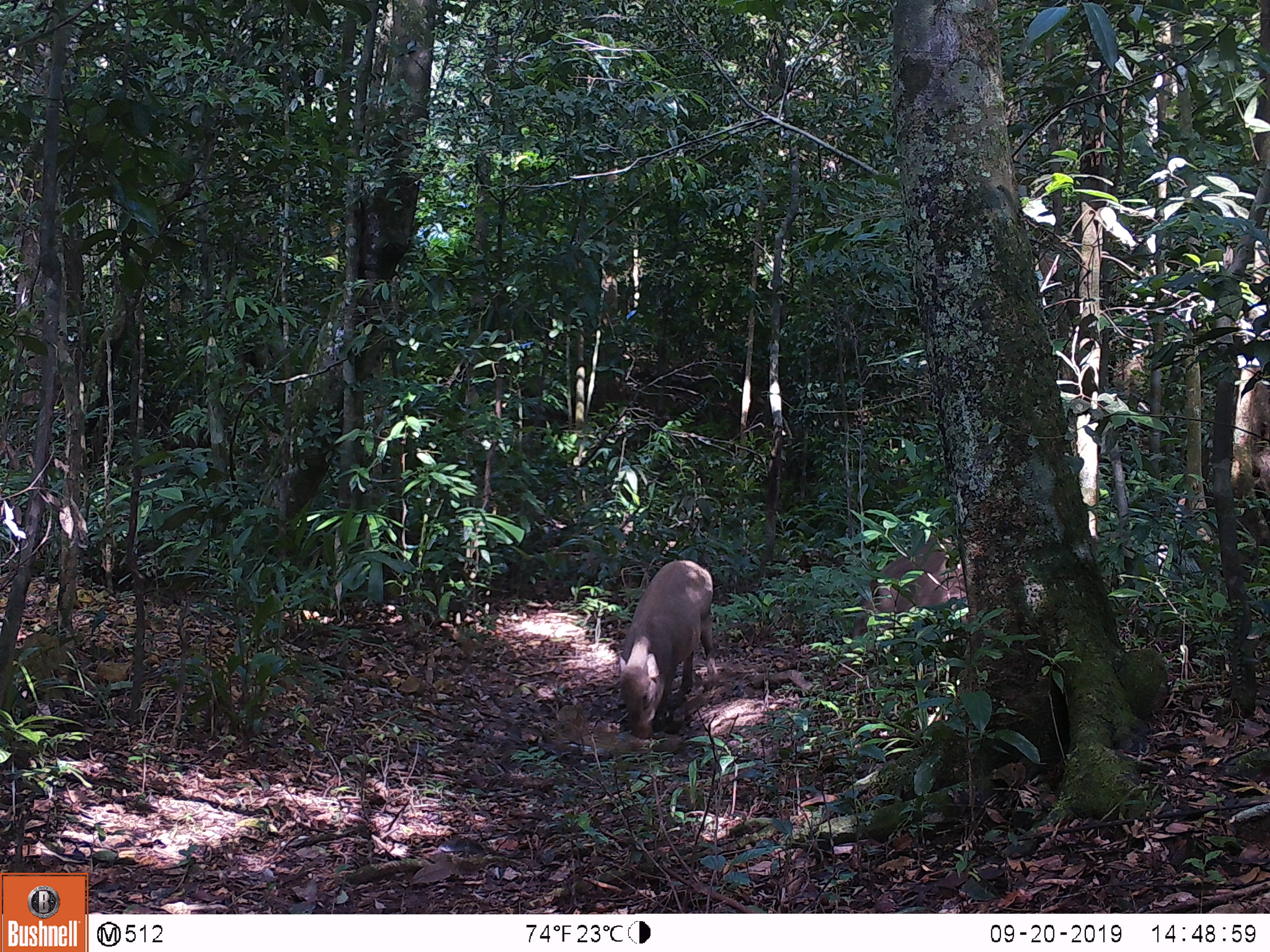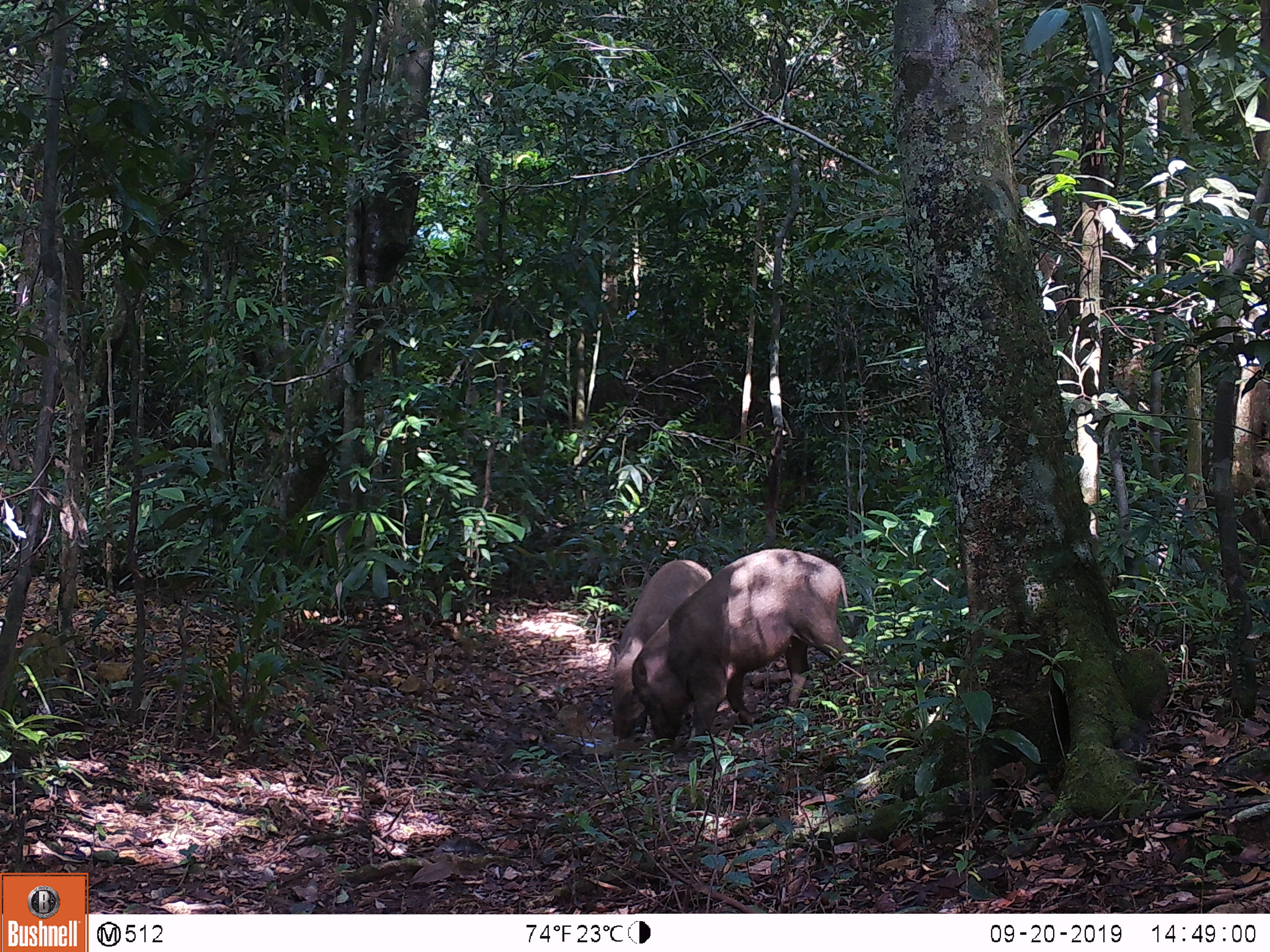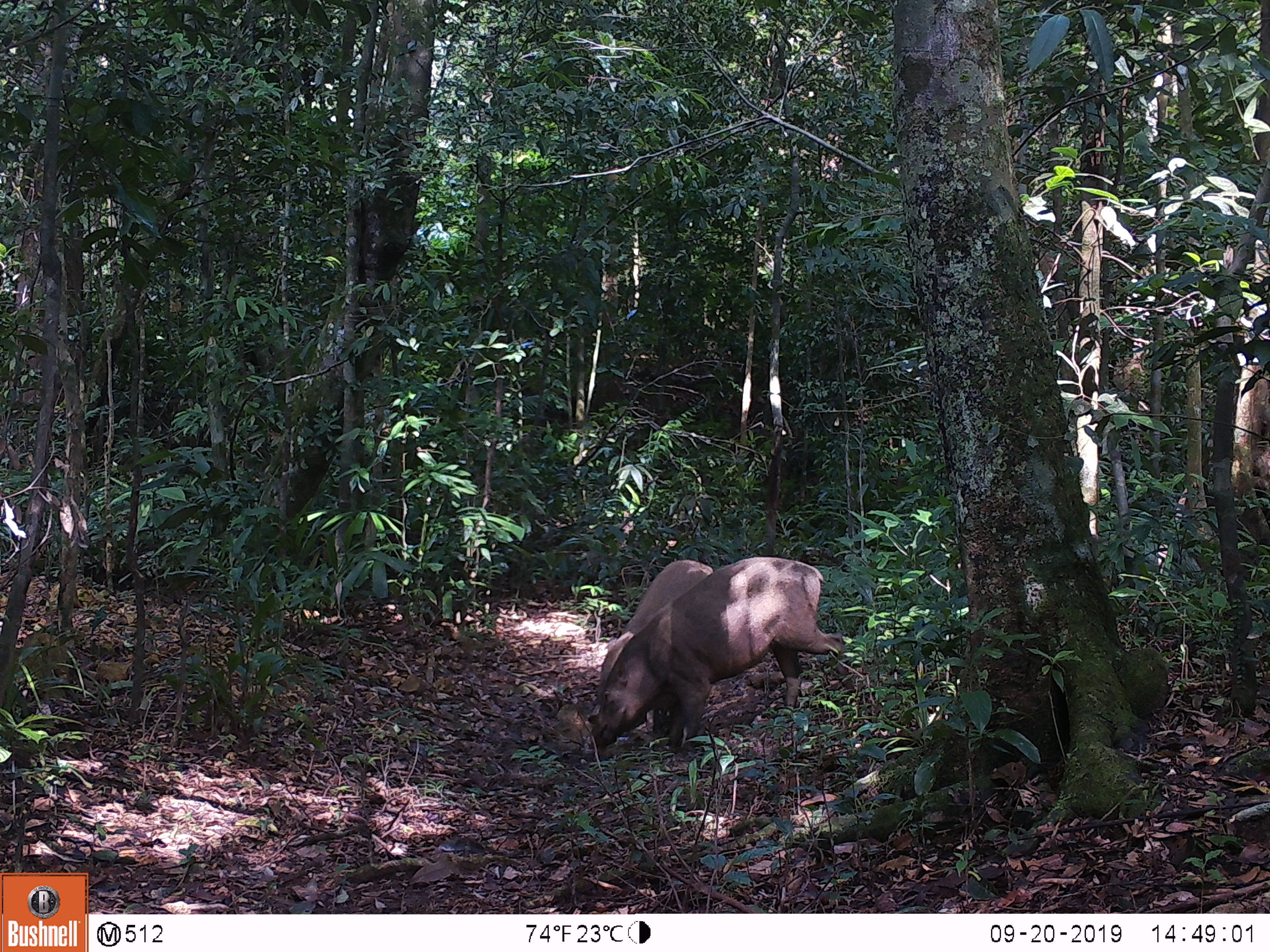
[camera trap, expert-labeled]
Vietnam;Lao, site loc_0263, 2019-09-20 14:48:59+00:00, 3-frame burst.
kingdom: Animalia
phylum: Chordata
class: Mammalia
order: Artiodactyla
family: Suidae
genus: Sus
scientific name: Sus scrofa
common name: eurasian wild pig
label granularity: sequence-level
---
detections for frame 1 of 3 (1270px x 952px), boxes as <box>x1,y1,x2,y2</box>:
eurasian wild pig: <box>619,560,718,740</box>; <box>851,534,968,638</box>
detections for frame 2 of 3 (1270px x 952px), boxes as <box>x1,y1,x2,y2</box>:
eurasian wild pig: <box>631,548,872,762</box>; <box>609,559,712,739</box>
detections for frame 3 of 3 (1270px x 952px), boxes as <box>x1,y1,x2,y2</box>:
eurasian wild pig: <box>590,556,854,751</box>; <box>587,559,712,736</box>